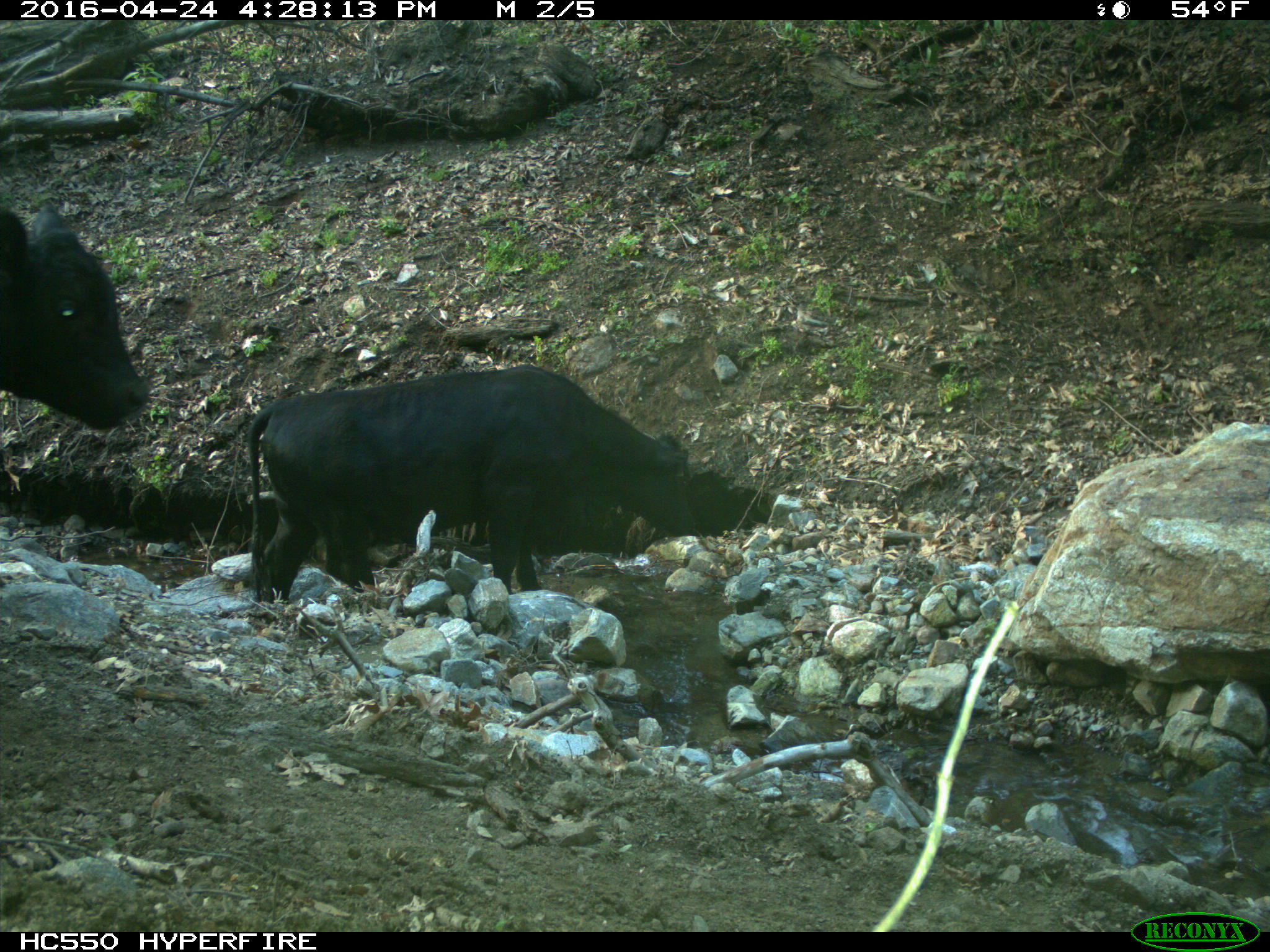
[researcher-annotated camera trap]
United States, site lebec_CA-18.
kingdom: Animalia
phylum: Chordata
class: Mammalia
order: Artiodactyla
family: Bovidae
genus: Bos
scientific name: Bos taurus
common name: domestic cow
Bos taurus (domestic cow).